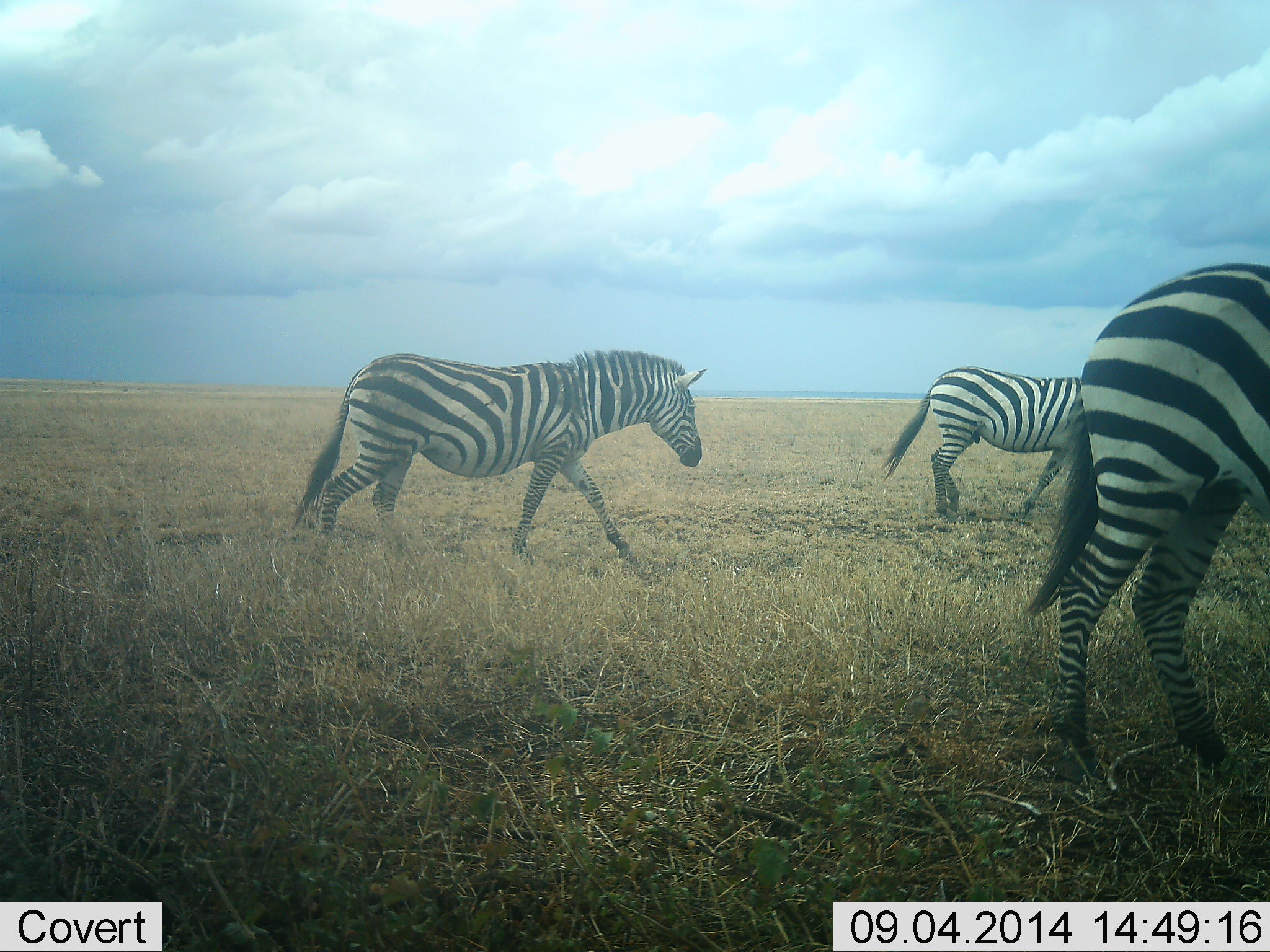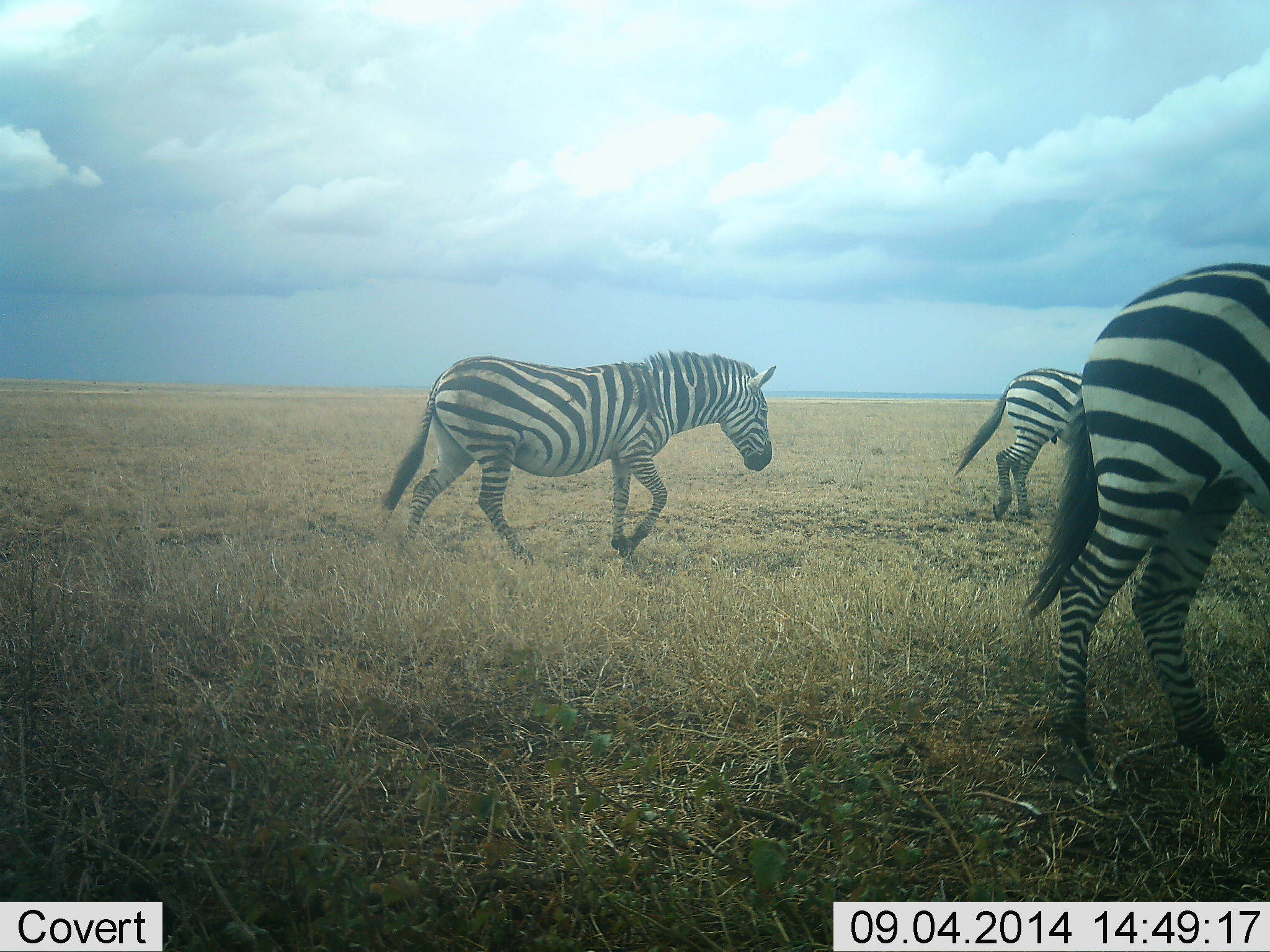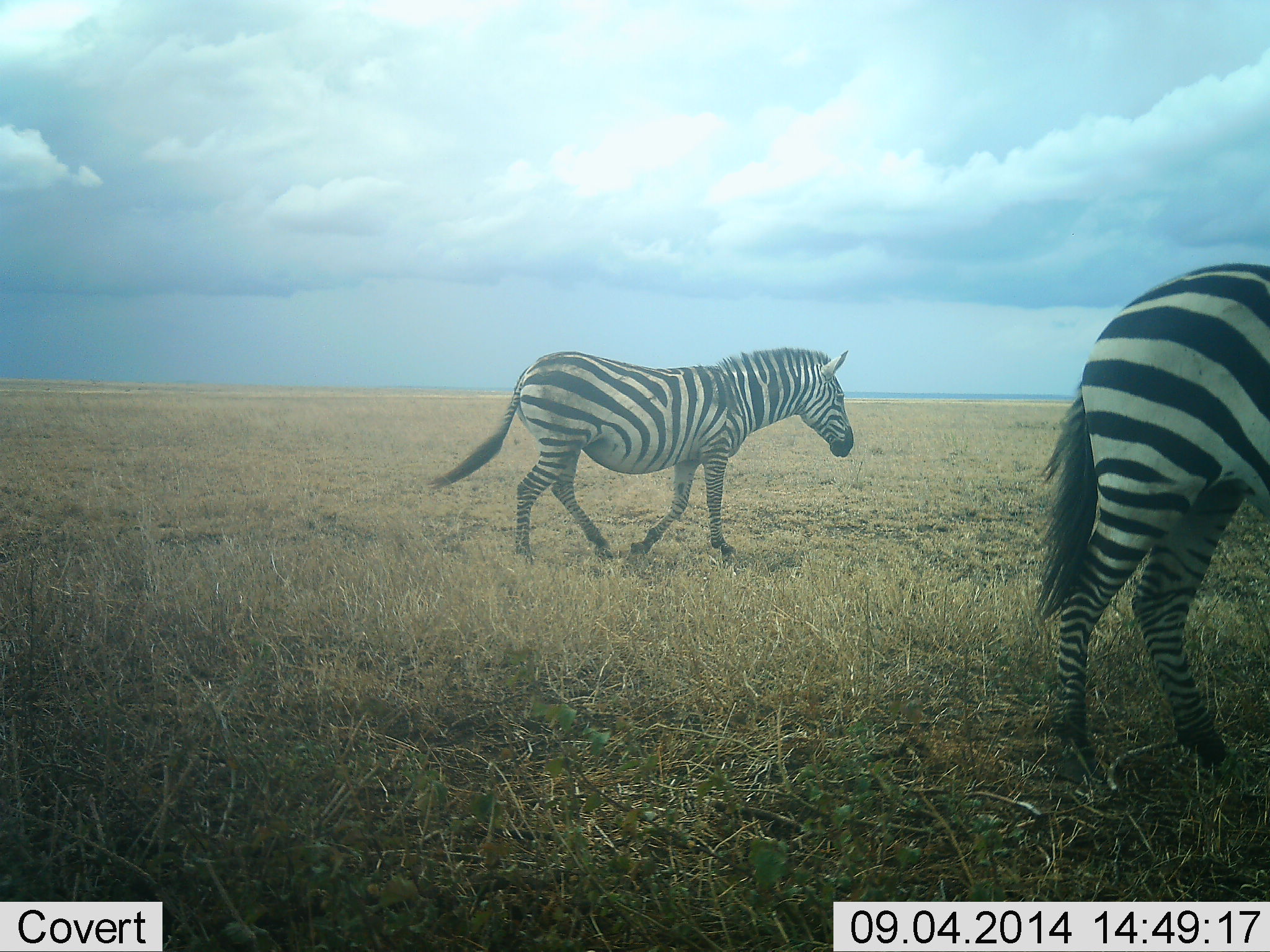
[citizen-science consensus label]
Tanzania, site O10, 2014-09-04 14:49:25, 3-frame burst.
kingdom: Animalia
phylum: Chordata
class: Mammalia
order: Perissodactyla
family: Equidae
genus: Equus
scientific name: Equus quagga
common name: plains zebra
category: zebra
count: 3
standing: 40%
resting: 0%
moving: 100%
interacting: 0%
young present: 0%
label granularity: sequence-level